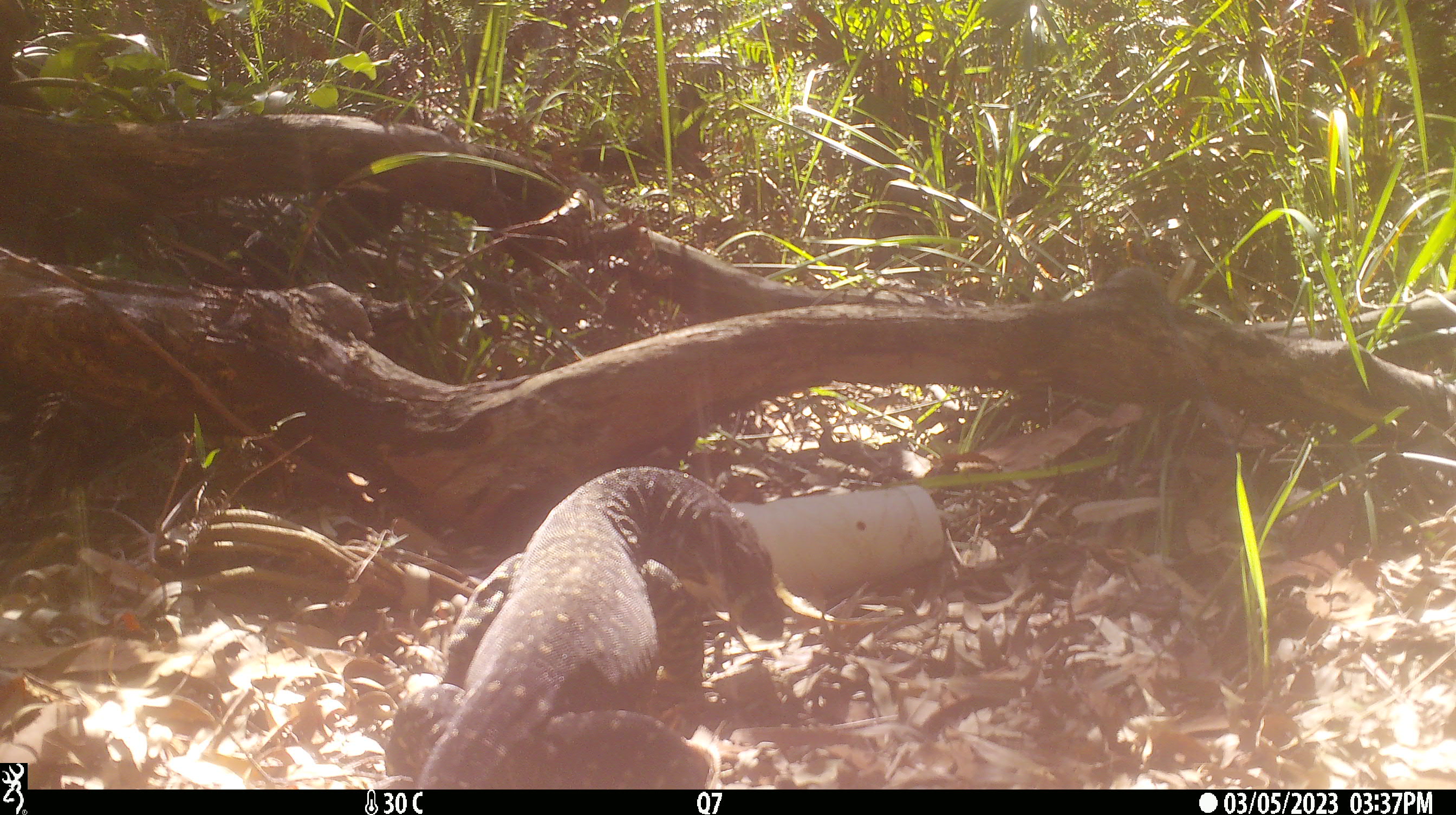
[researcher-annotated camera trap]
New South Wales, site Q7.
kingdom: Animalia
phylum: Chordata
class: Reptilia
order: Squamata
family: Varanidae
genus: Varanus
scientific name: Varanus varius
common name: lace monitor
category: goanna